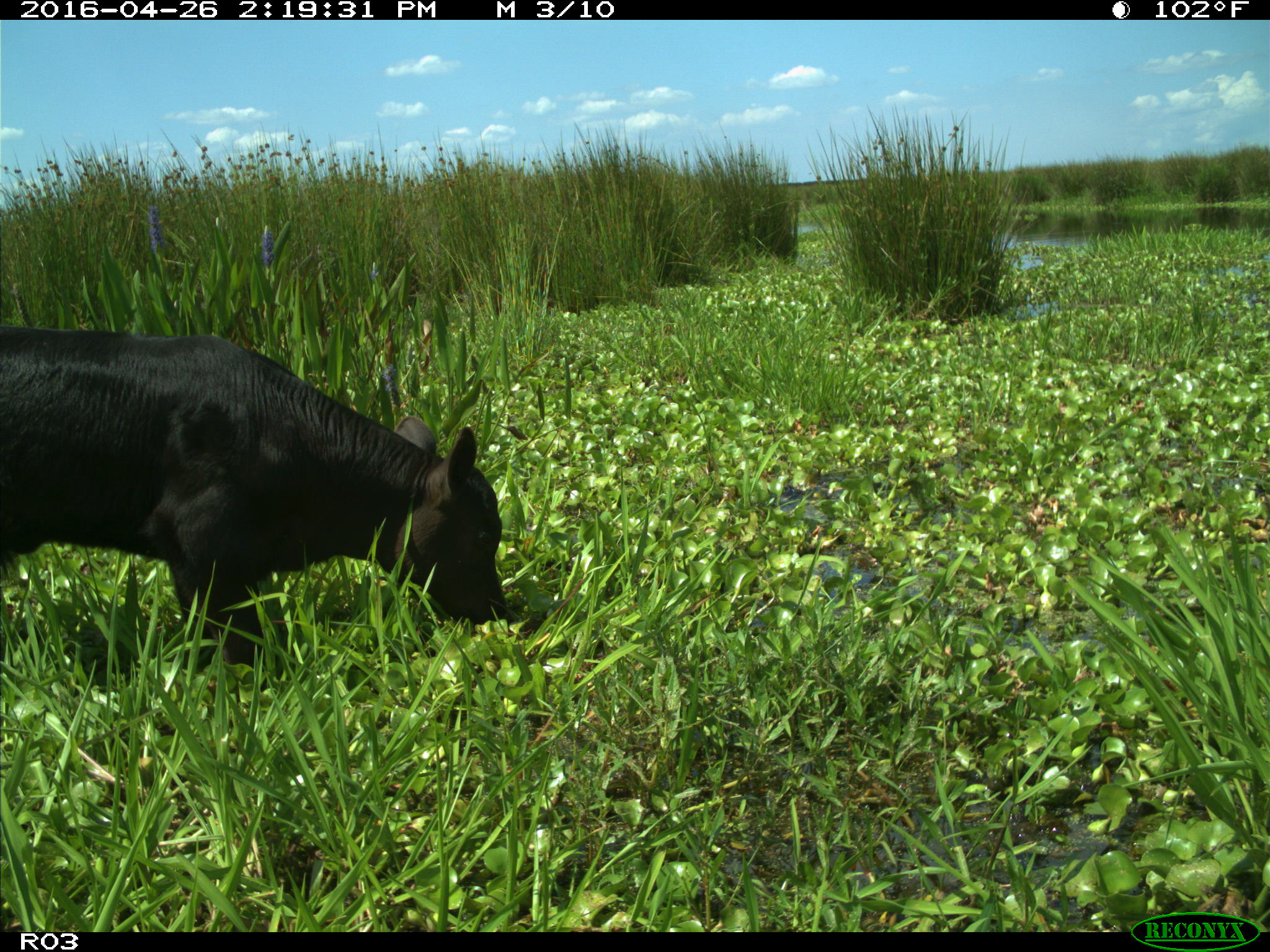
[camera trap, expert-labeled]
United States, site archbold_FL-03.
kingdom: Animalia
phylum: Chordata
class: Mammalia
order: Artiodactyla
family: Bovidae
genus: Bos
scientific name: Bos taurus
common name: domestic cow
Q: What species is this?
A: Bos taurus (domestic cow).